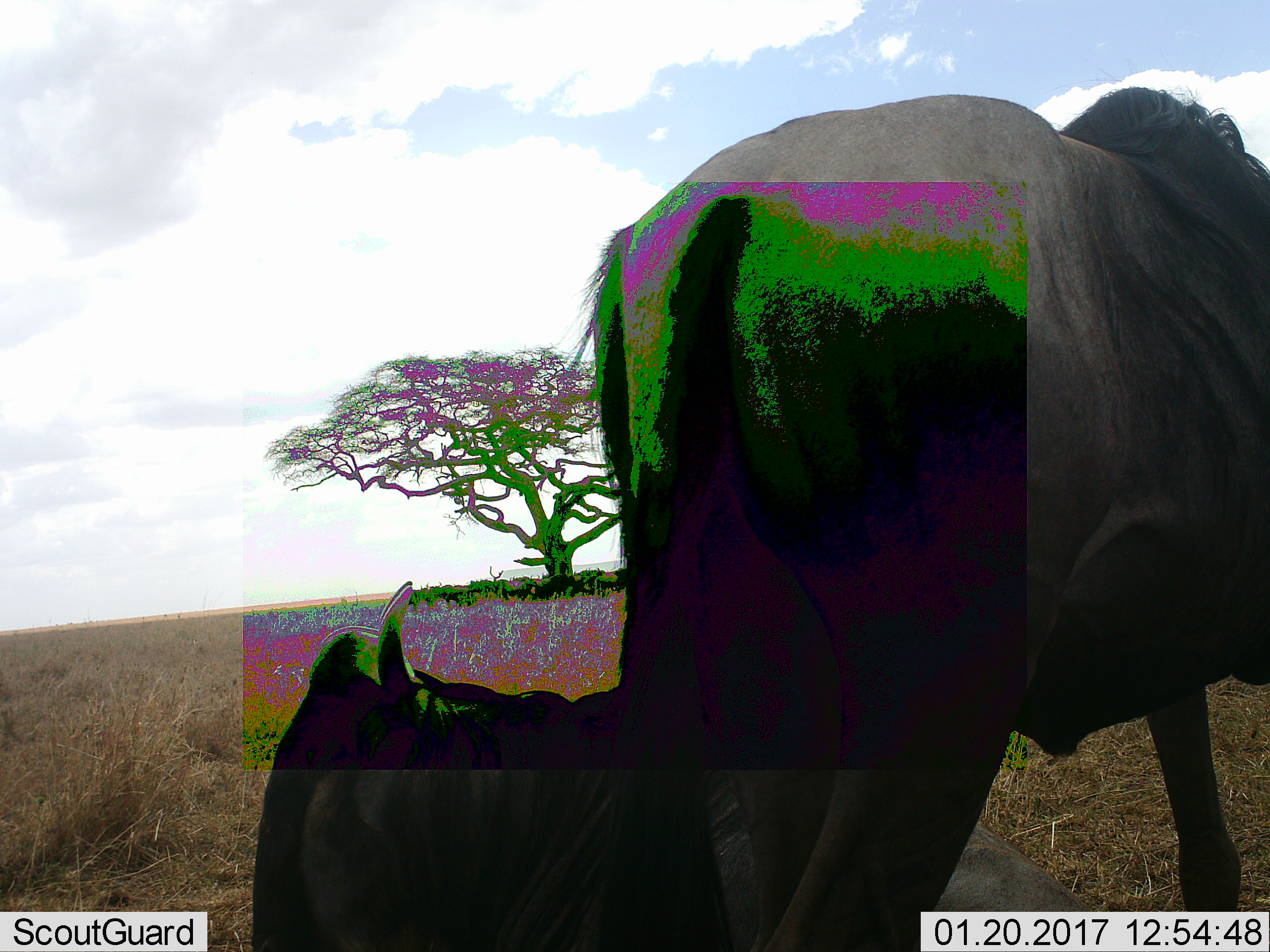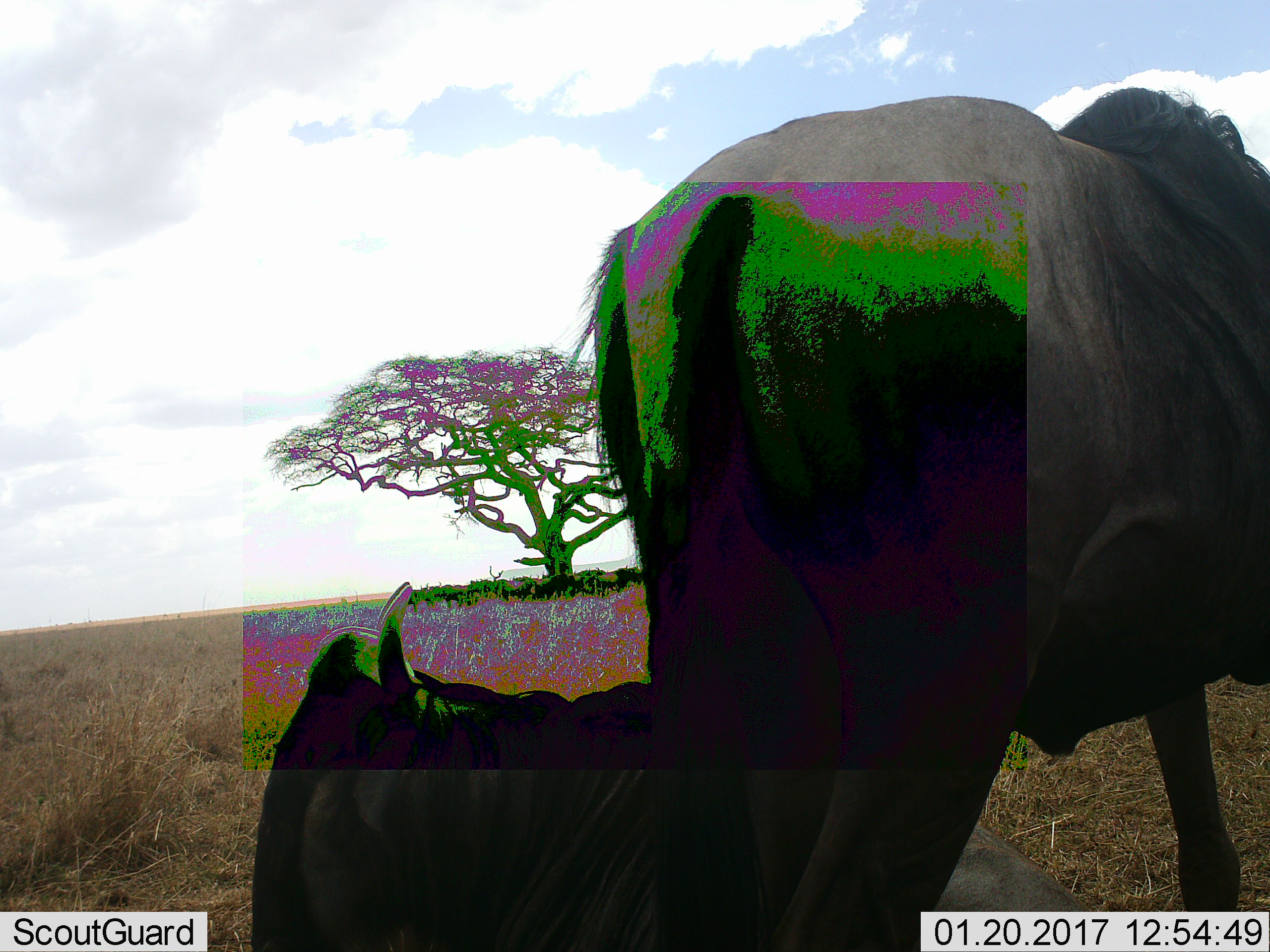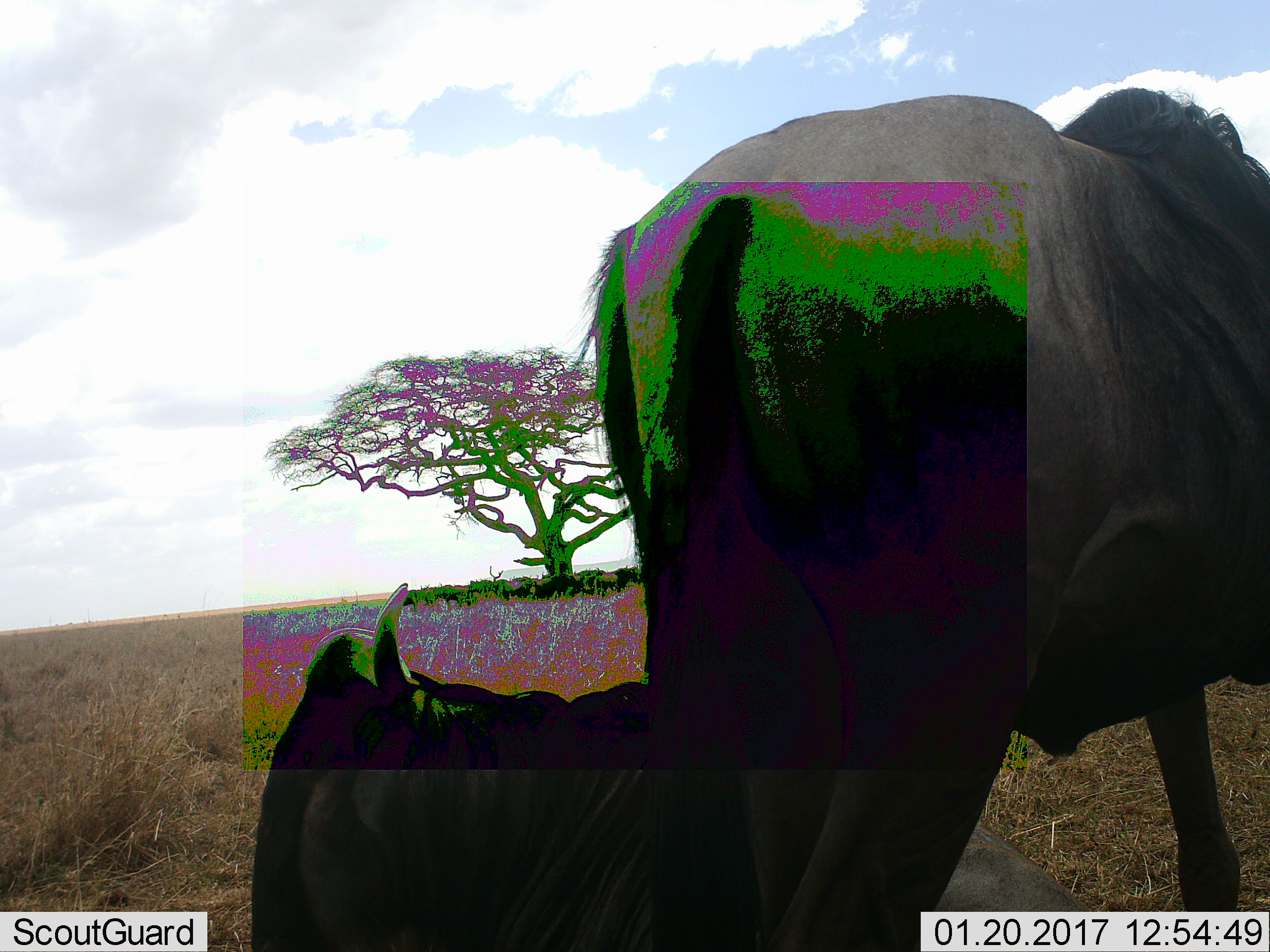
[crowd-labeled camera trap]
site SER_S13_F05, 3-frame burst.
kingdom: Animalia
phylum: Chordata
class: Mammalia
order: Artiodactyla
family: Bovidae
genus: Connochaetes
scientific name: Connochaetes taurinus taurinus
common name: blue wildebeest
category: wildebeestblue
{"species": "wildebeestblue (blue wildebeest) (Connochaetes taurinus taurinus)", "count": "2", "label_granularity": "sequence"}